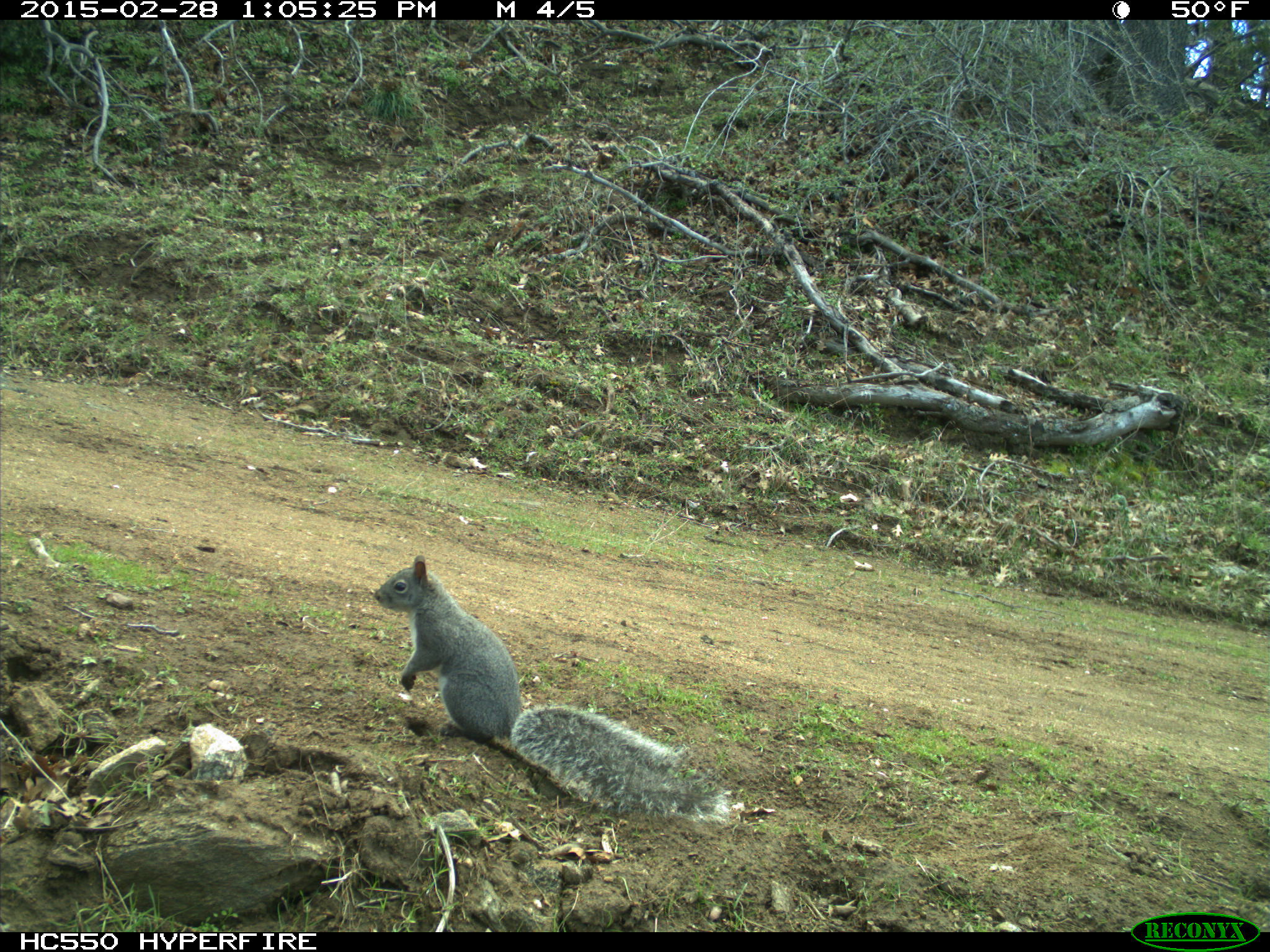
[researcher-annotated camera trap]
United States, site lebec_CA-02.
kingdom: Animalia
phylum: Chordata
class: Mammalia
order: Rodentia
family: Sciuridae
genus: Sciurus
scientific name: Sciurus carolinensis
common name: eastern gray squirrel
Sciurus carolinensis (eastern gray squirrel).